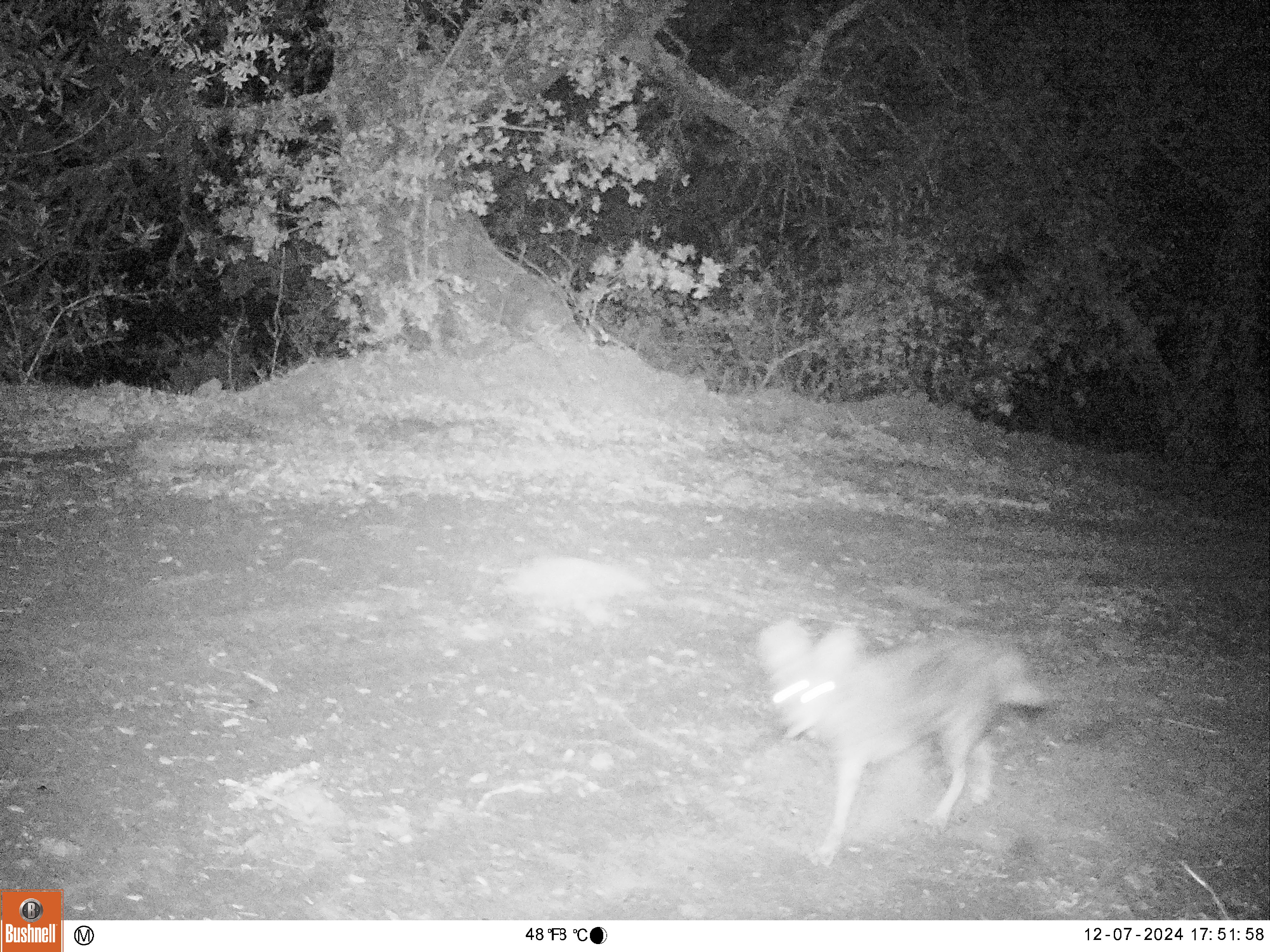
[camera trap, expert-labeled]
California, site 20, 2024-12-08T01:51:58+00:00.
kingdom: Animalia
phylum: Chordata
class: Mammalia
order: Carnivora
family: Canidae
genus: Canis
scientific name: Canis latrans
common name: coyote